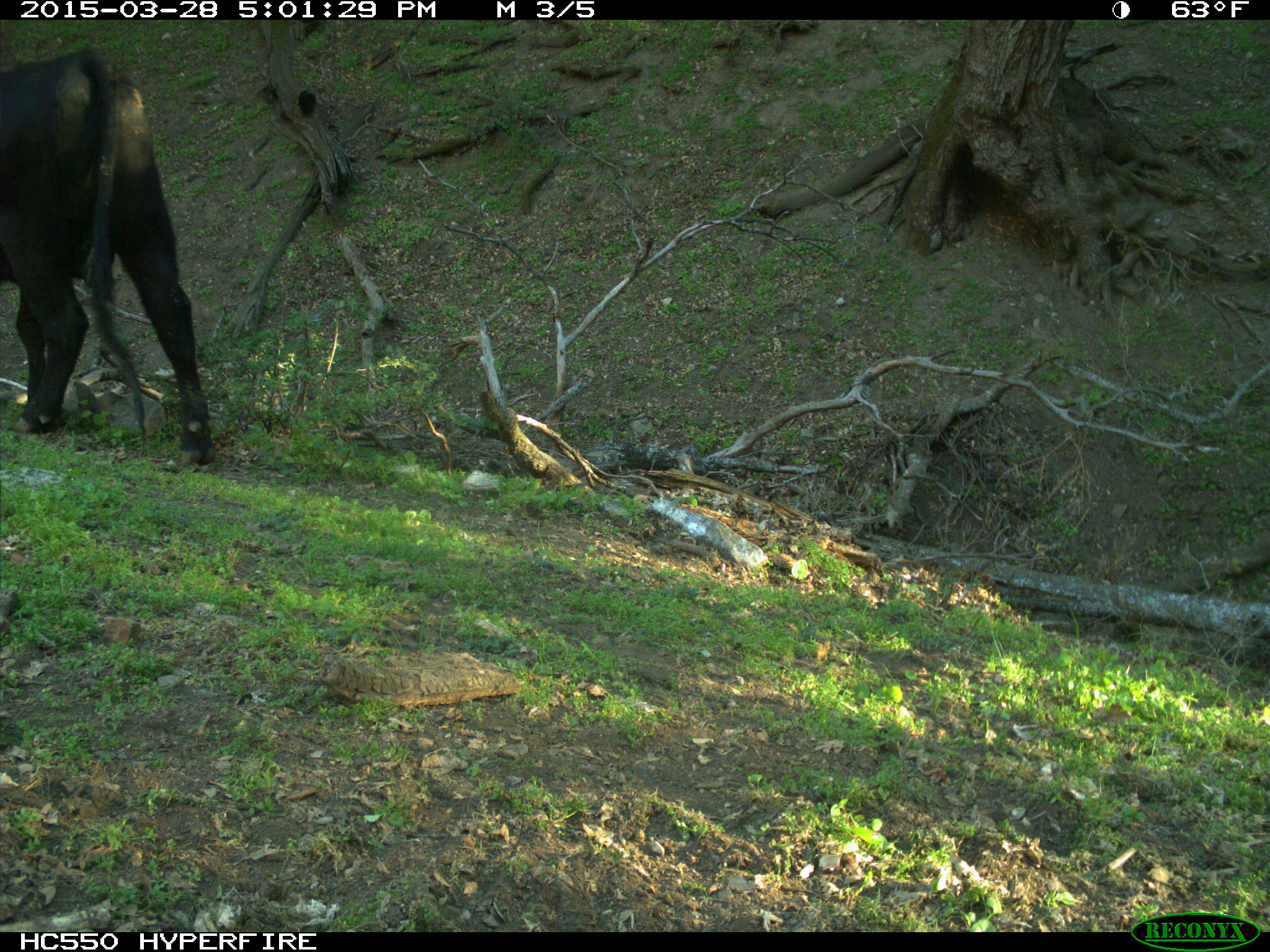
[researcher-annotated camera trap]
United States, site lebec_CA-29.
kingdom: Animalia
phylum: Chordata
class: Mammalia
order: Artiodactyla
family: Bovidae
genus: Bos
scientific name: Bos taurus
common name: domestic cow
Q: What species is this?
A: Bos taurus (domestic cow).